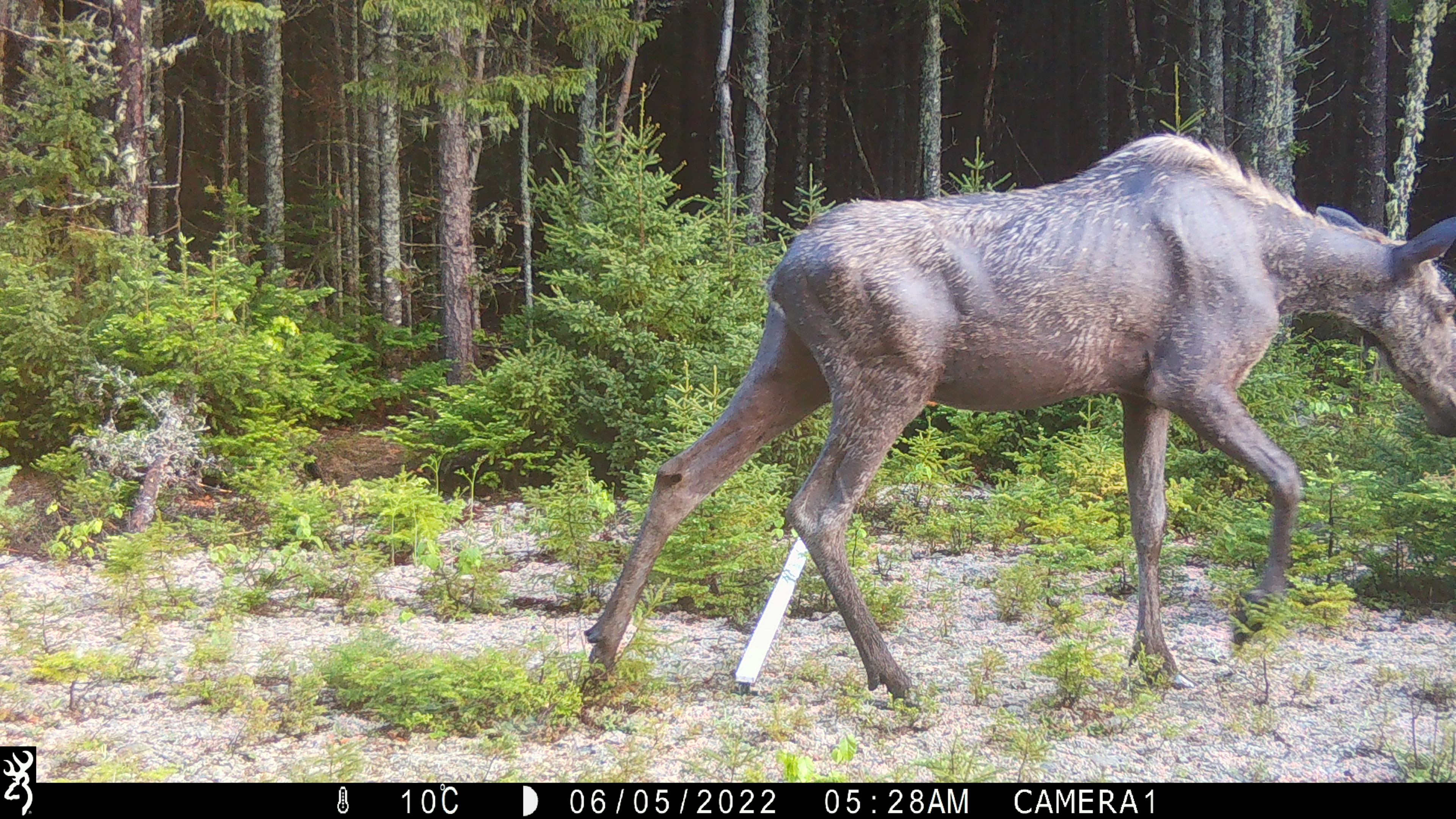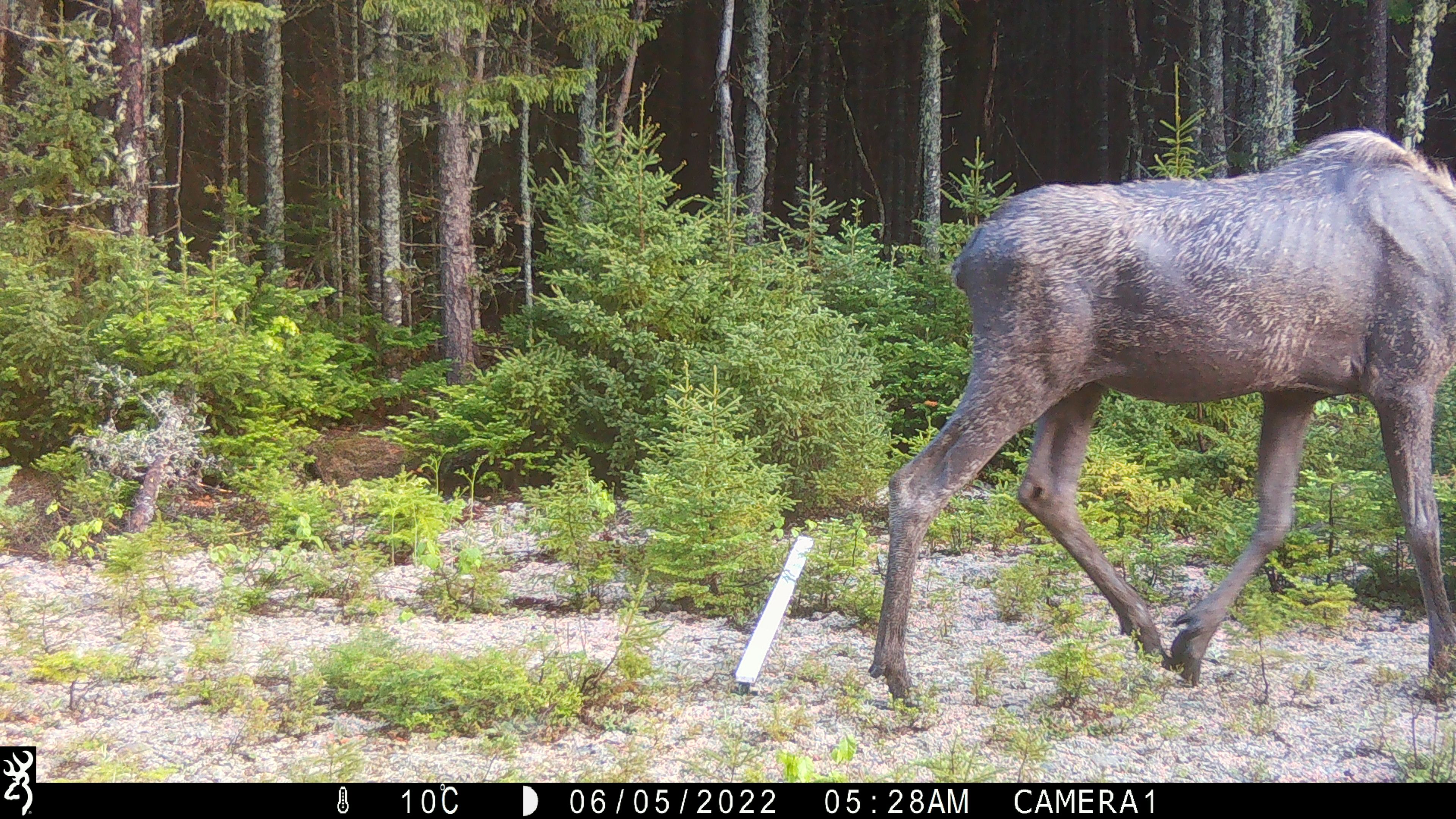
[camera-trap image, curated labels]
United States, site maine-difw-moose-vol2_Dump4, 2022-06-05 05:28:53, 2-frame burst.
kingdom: Animalia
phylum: Chordata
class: Mammalia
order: Artiodactyla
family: Cervidae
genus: Alces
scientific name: Alces alces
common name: moose